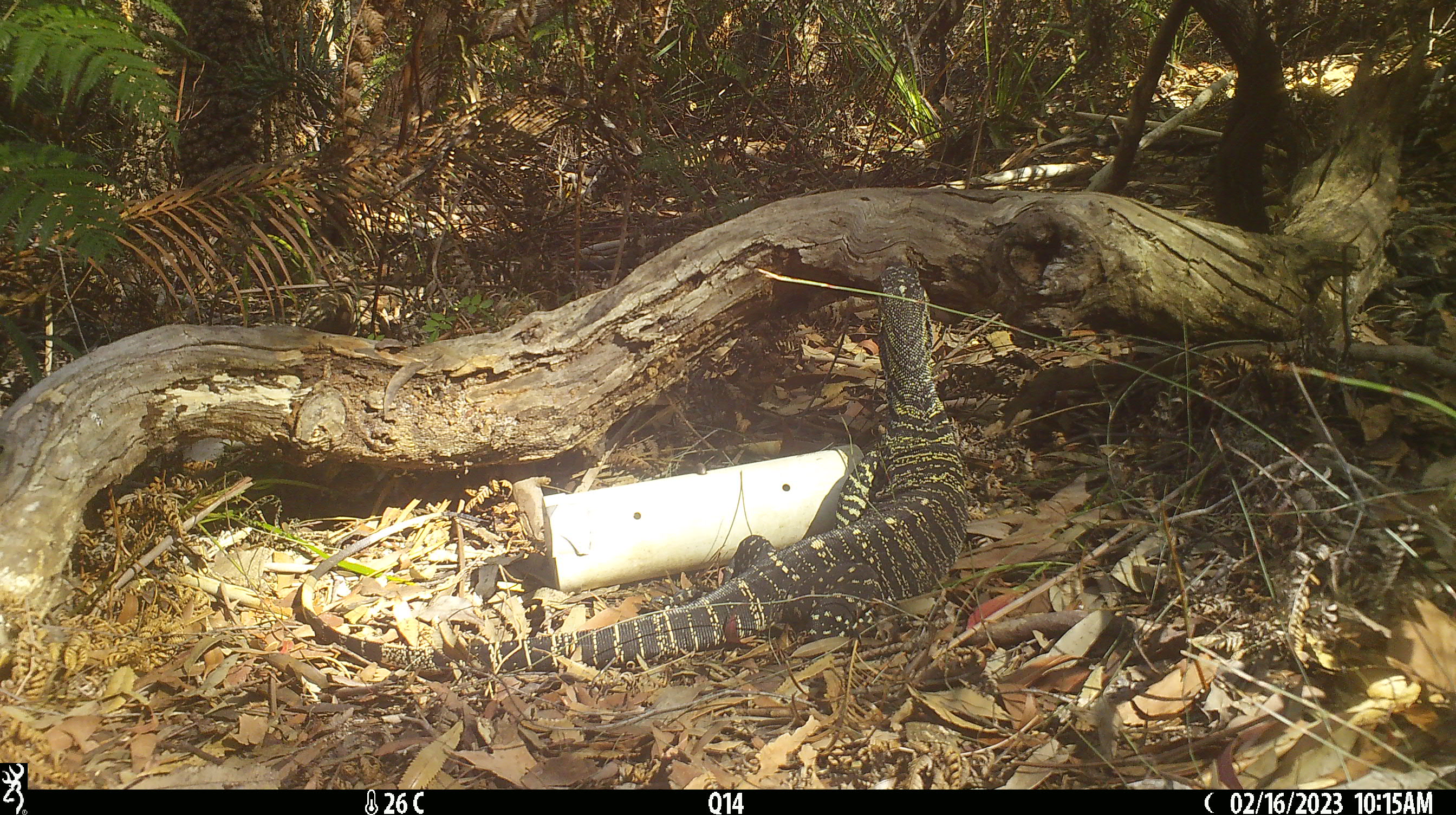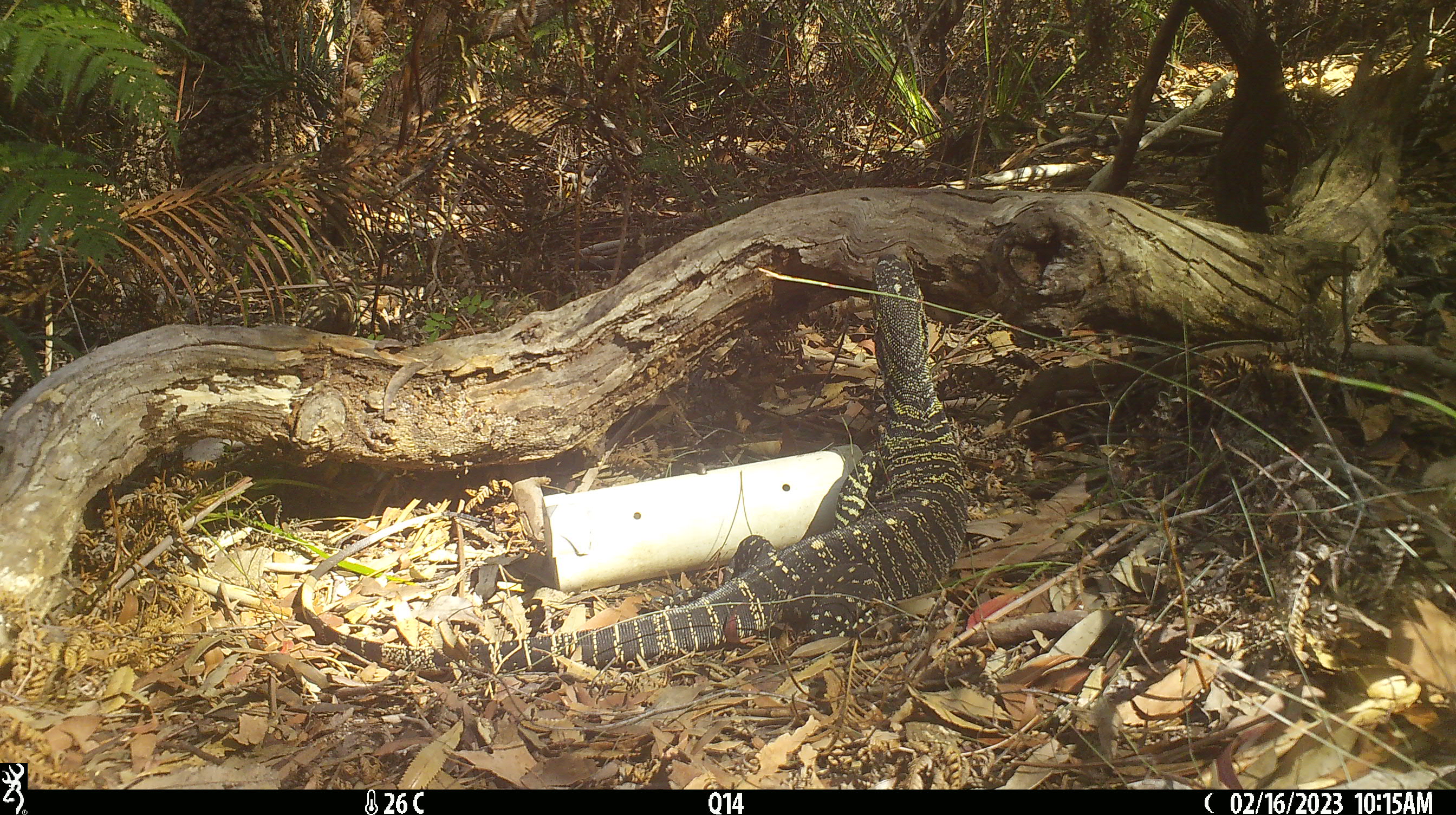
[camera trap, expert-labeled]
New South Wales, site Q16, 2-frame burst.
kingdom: Animalia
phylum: Chordata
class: Reptilia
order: Squamata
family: Varanidae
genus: Varanus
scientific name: Varanus varius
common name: lace monitor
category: goanna